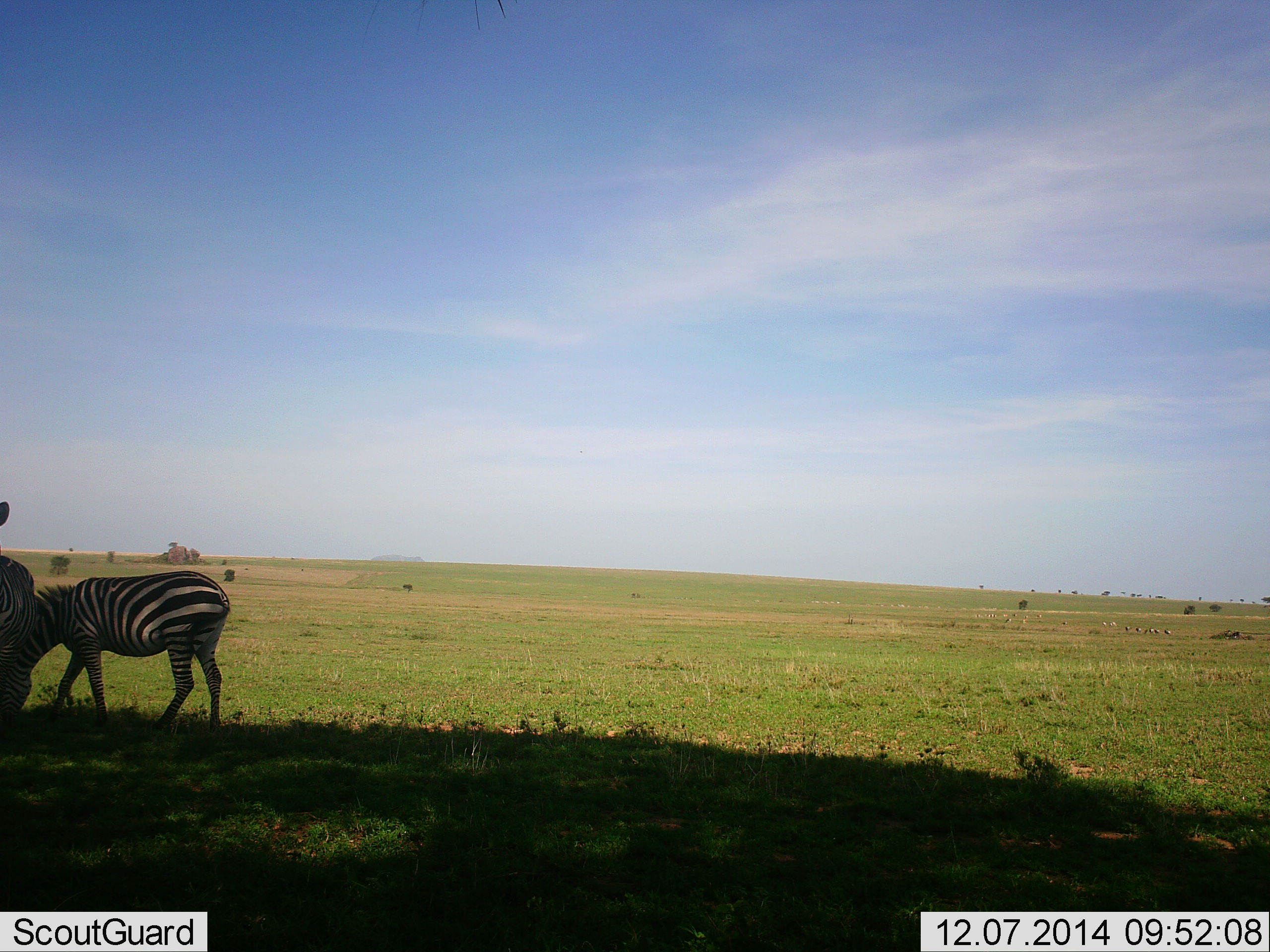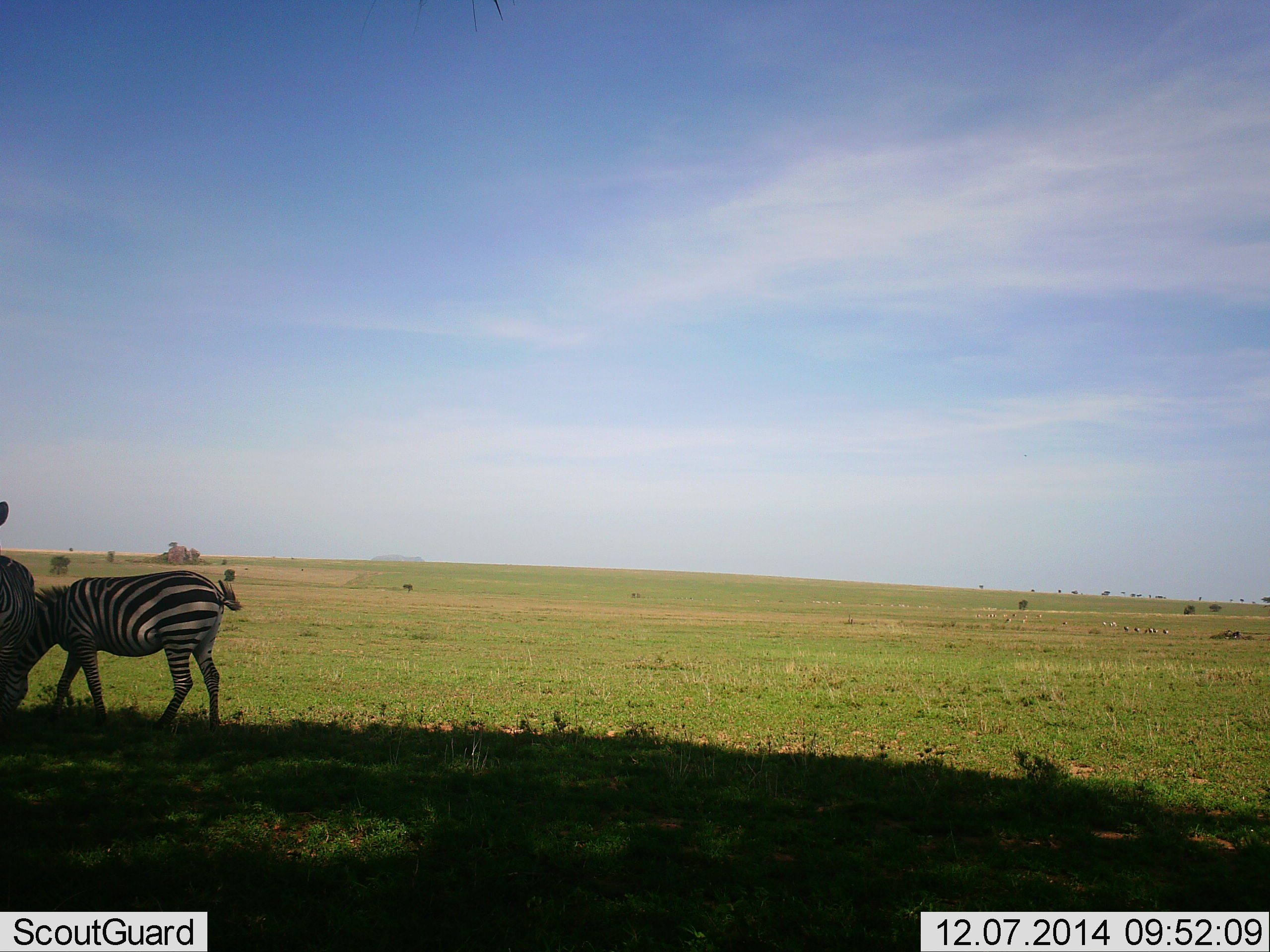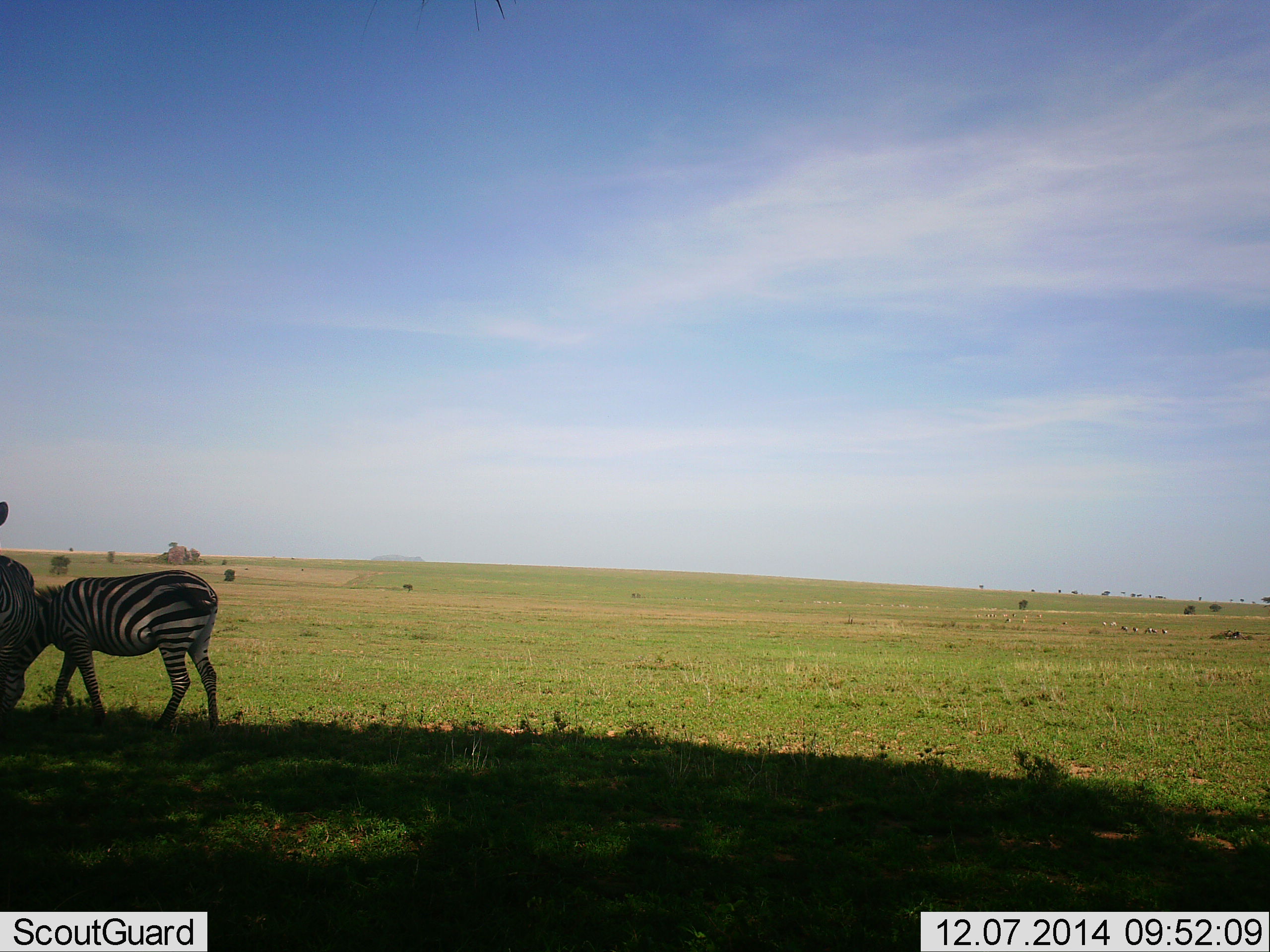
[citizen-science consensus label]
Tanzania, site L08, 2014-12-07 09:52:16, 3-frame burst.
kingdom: Animalia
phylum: Chordata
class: Mammalia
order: Perissodactyla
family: Equidae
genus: Equus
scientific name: Equus quagga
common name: plains zebra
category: zebra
Zebra (plains zebra) (Equus quagga), count 2. Behavior (volunteer vote fractions): standing 60%, resting 0%, moving 20%, interacting 0%. Young present (vote fraction): 0%. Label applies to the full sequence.